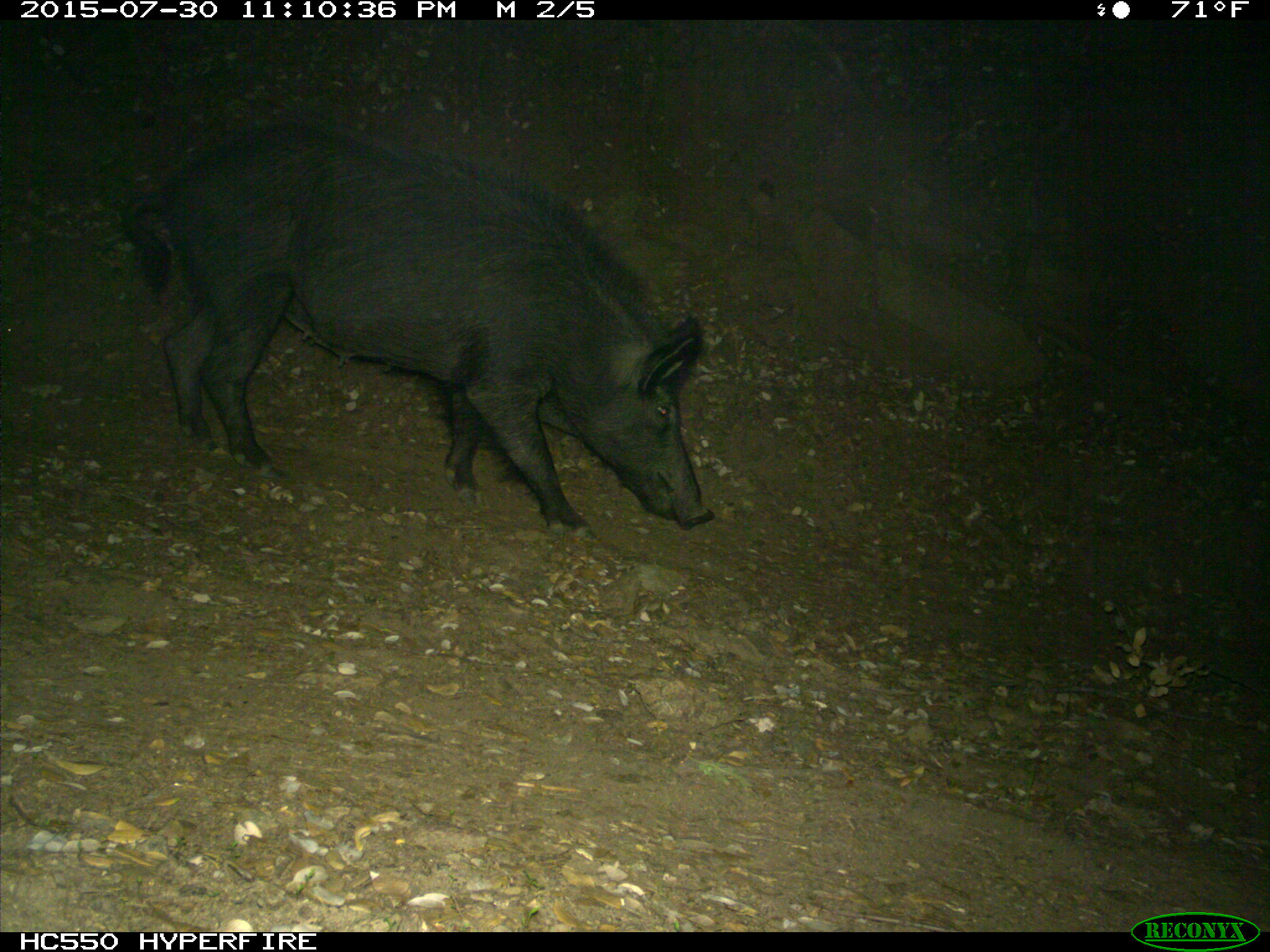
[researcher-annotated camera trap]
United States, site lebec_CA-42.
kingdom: Animalia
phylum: Chordata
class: Mammalia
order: Artiodactyla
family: Suidae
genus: Sus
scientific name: Sus scrofa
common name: wild boar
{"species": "Sus scrofa (wild boar)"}